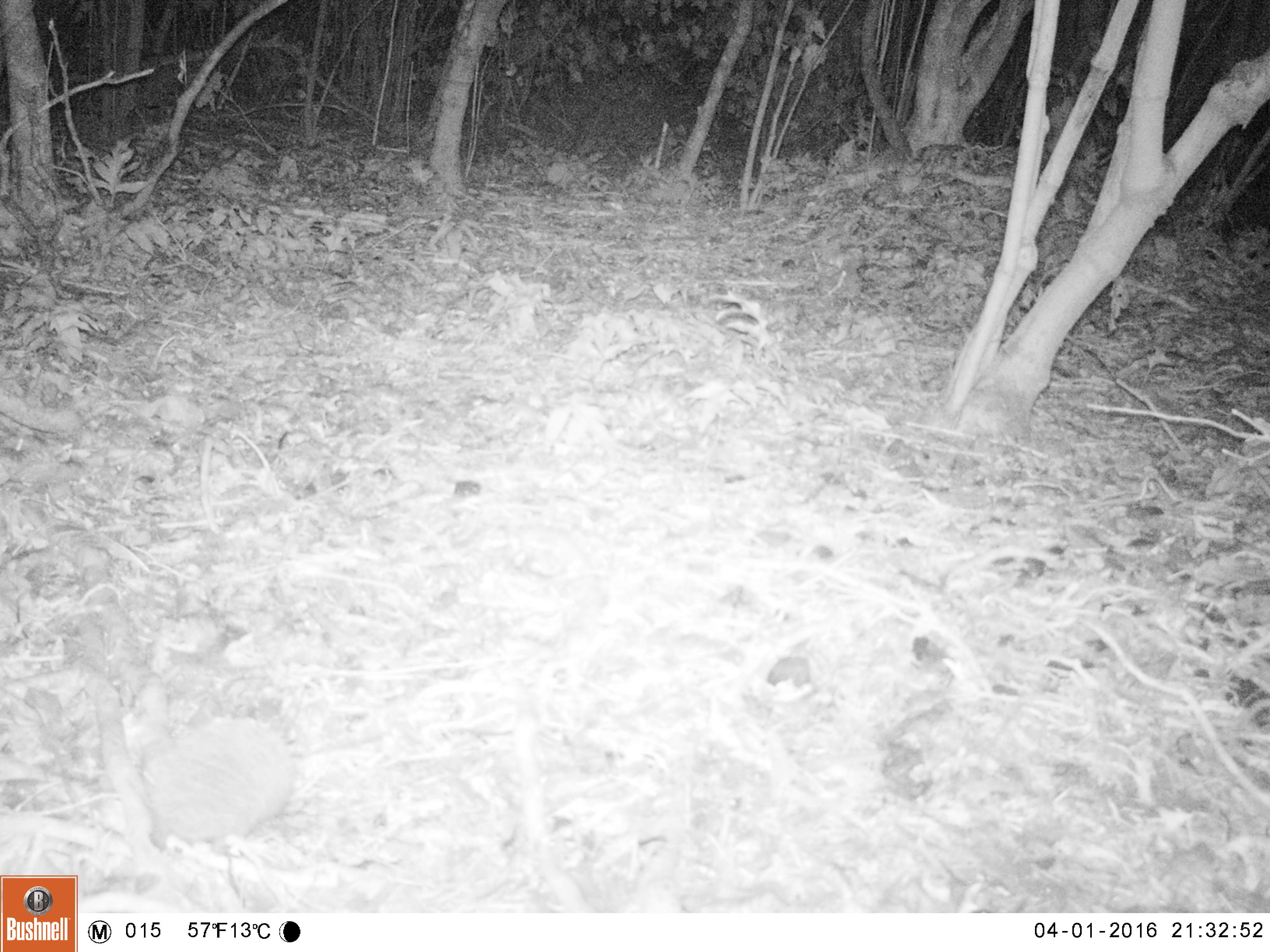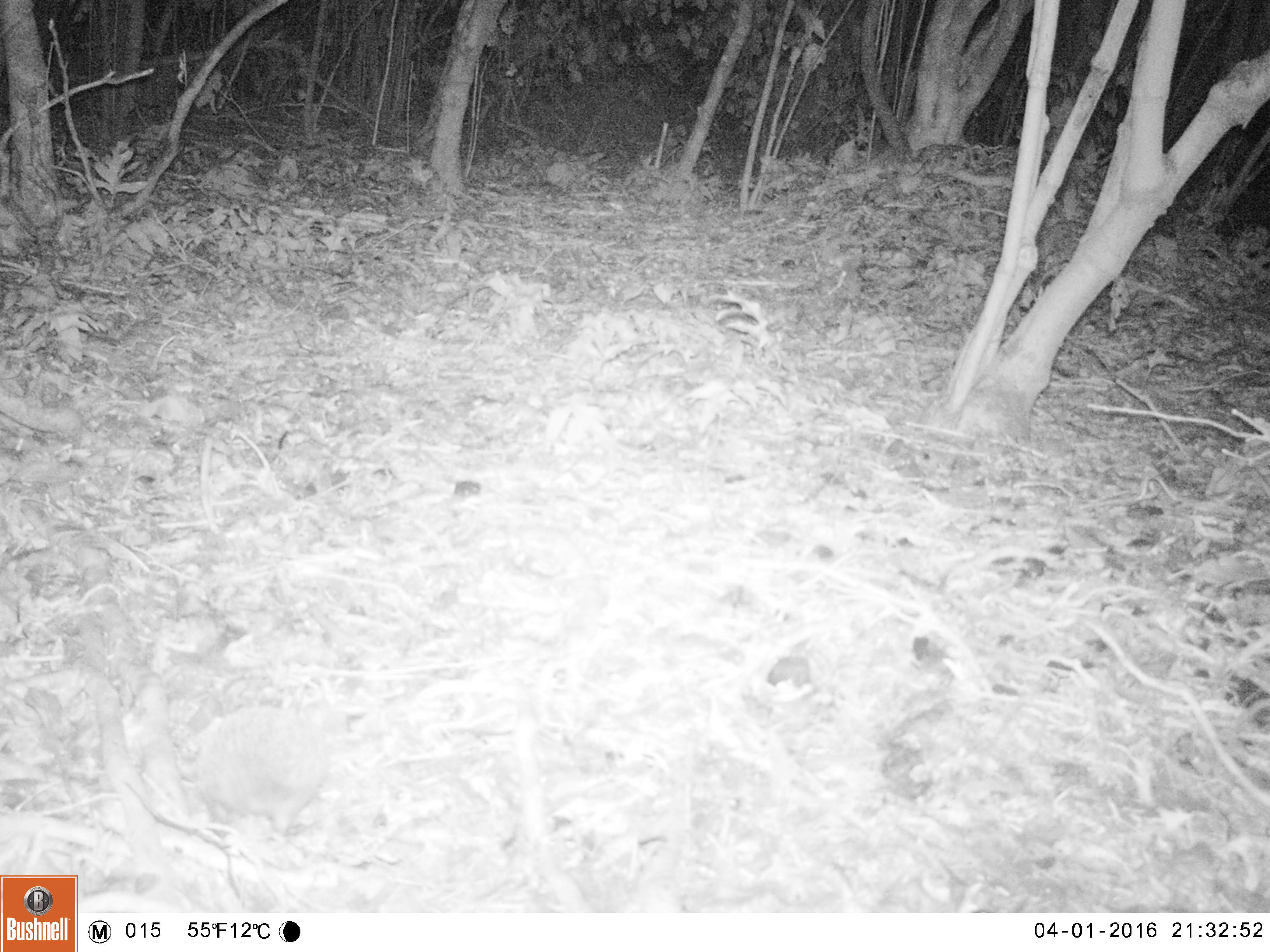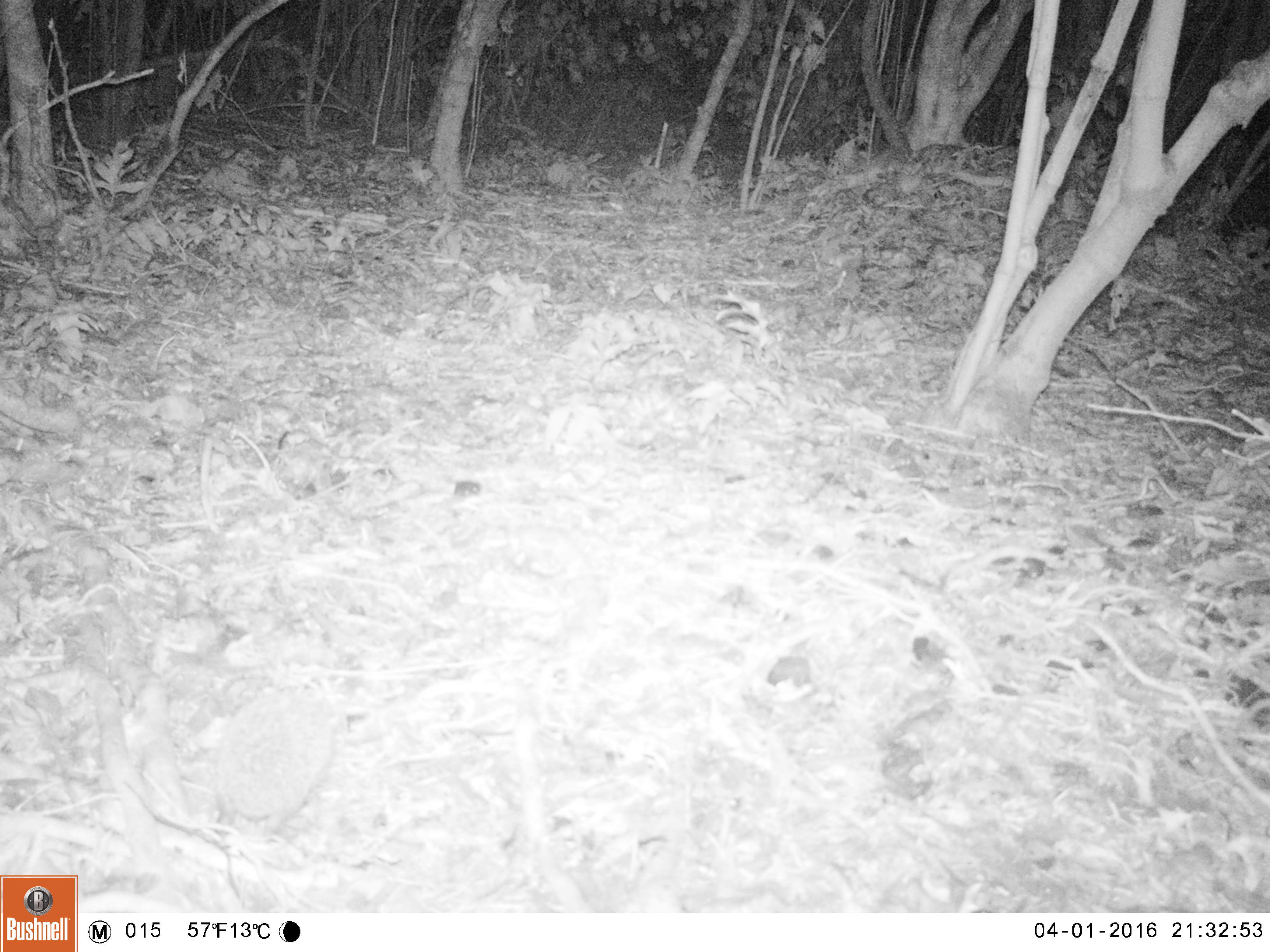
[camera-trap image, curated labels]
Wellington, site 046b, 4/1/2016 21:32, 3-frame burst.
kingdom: Animalia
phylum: Chordata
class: Mammalia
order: Eulipotyphla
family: Erinaceidae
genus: Erinaceus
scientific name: Erinaceus europaeus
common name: hedgehog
Hedgehog (Erinaceus europaeus).